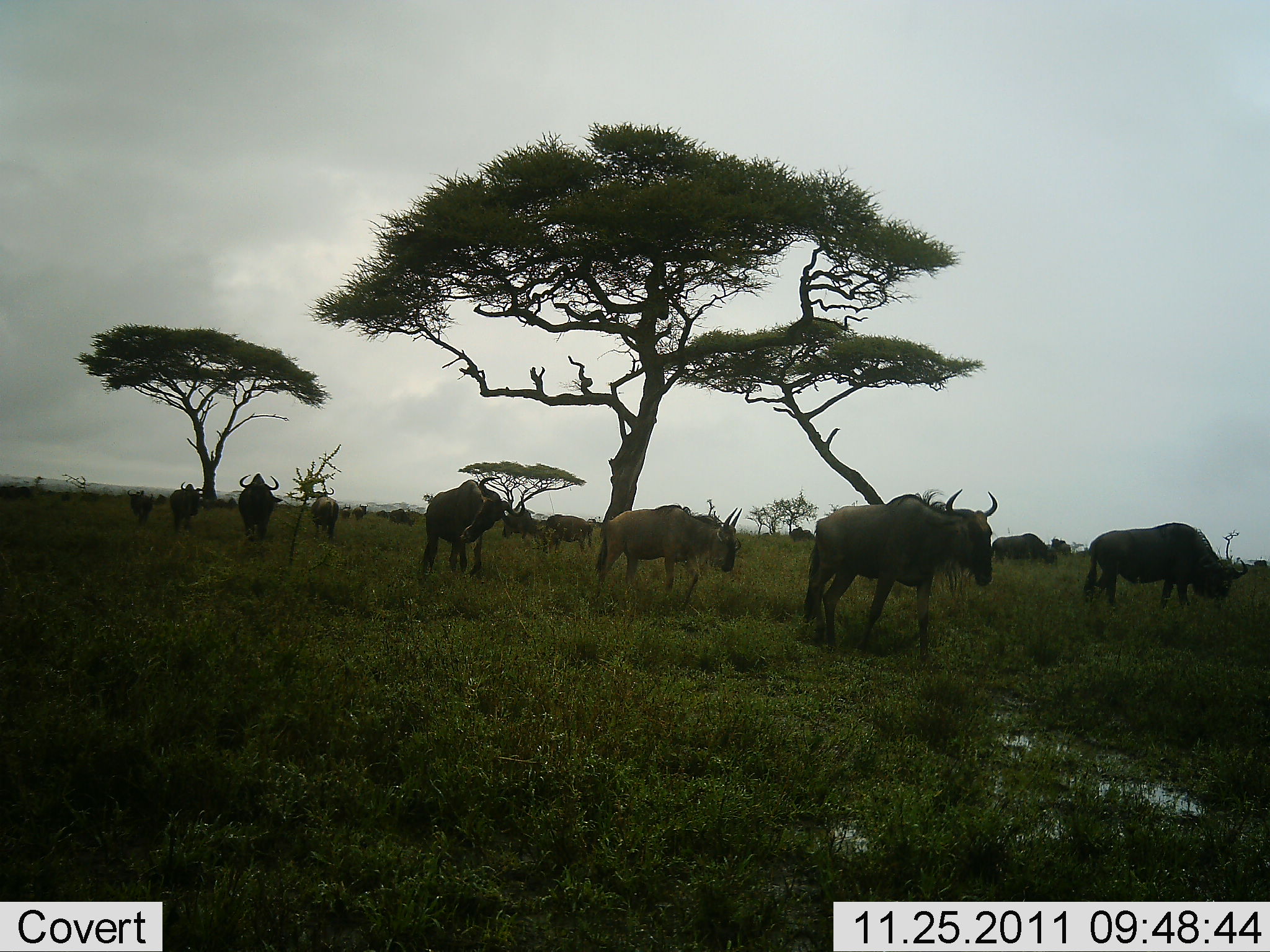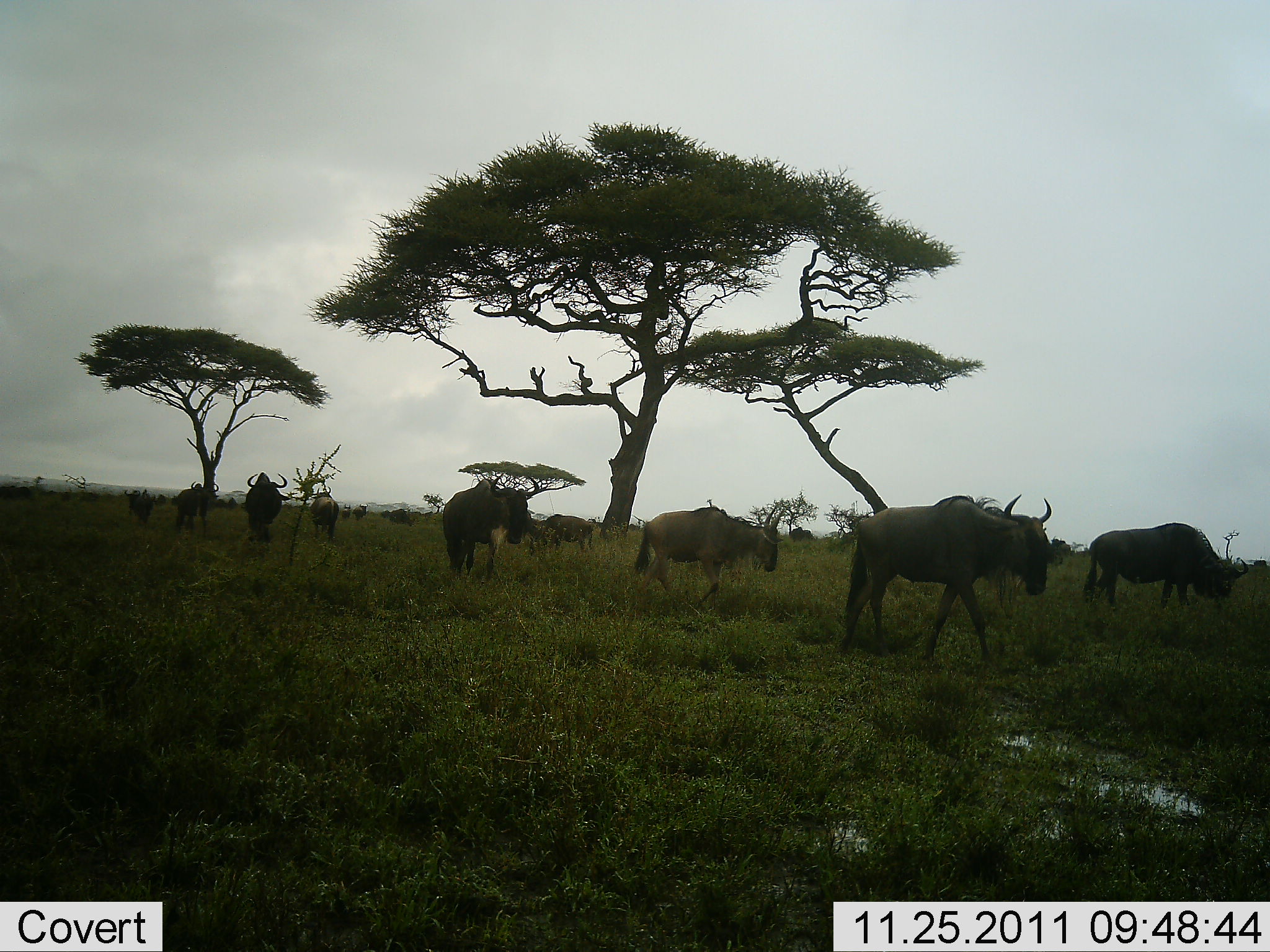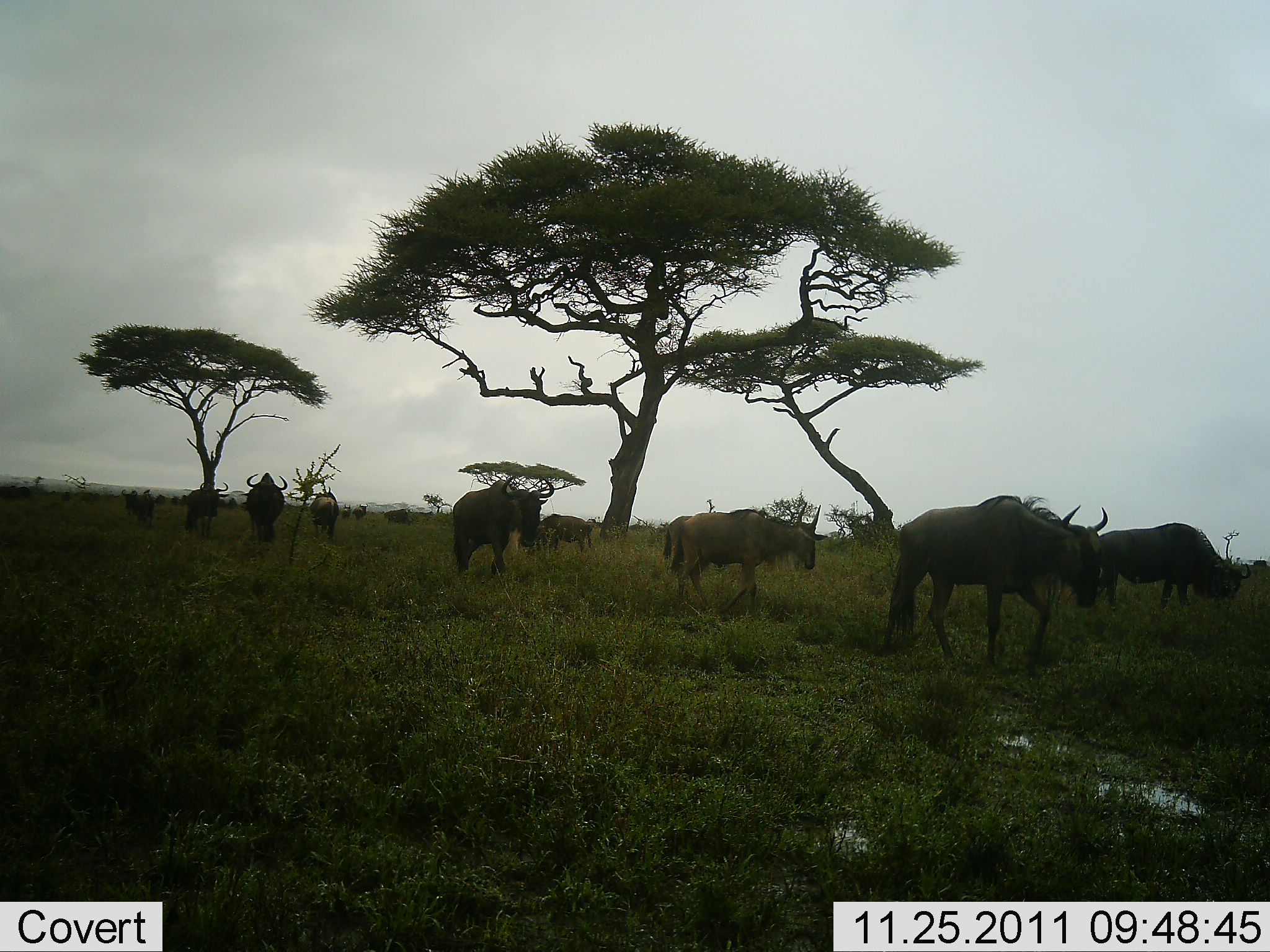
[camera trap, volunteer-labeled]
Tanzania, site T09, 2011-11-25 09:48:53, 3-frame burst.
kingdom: Animalia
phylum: Chordata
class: Mammalia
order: Artiodactyla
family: Bovidae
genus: Connochaetes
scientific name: Connochaetes taurinus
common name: blue wildebeest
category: wildebeest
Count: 11-50.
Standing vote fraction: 27%.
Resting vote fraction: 0%.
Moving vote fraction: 100%.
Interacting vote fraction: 0%.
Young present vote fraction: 0%.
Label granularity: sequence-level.